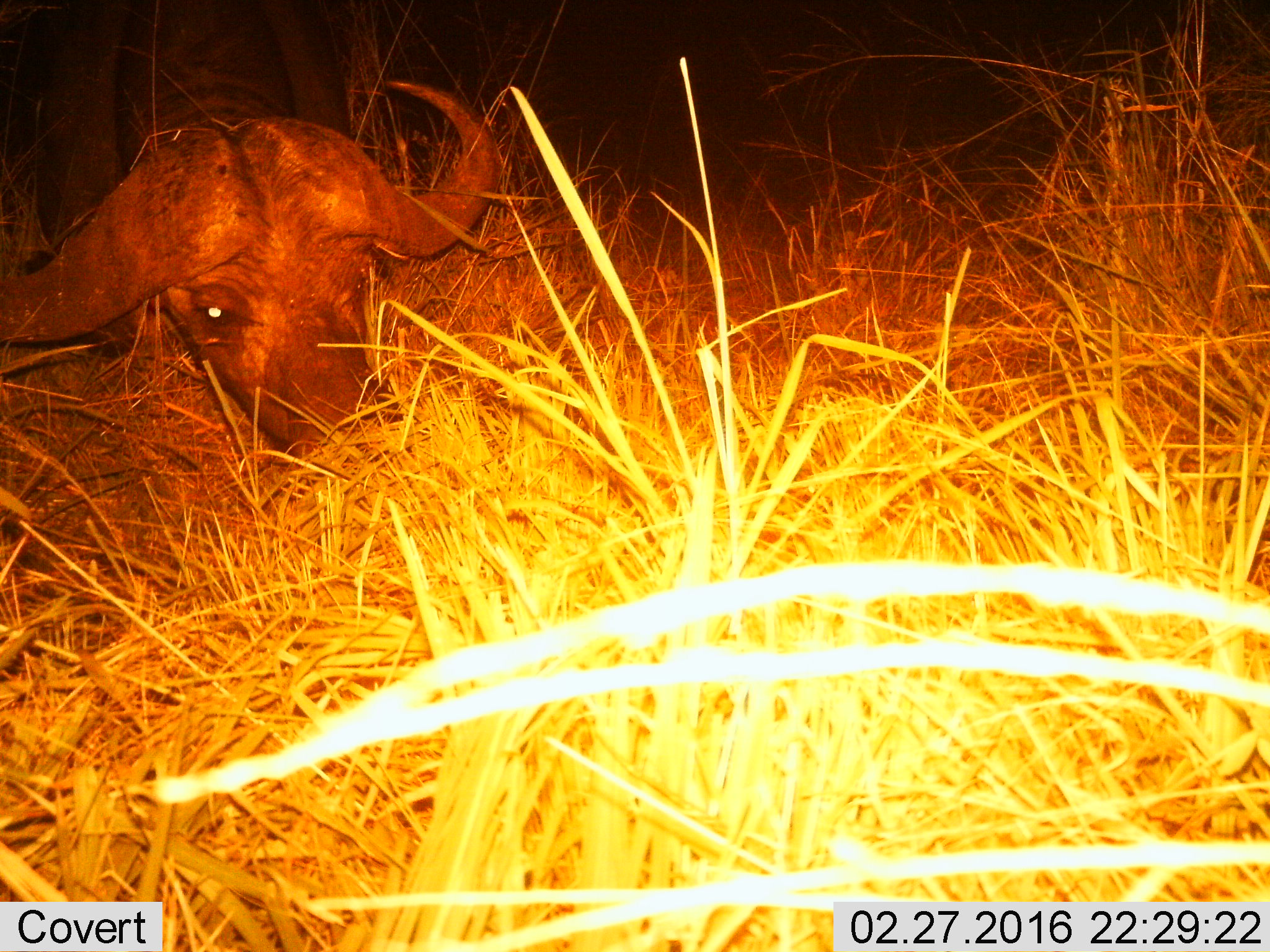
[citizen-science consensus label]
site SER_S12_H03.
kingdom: Animalia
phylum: Chordata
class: Mammalia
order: Artiodactyla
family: Bovidae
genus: Syncerus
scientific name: Syncerus caffer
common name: african buffalo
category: buffalo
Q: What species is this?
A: Buffalo (african buffalo) (Syncerus caffer).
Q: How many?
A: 1.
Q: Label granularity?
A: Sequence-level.